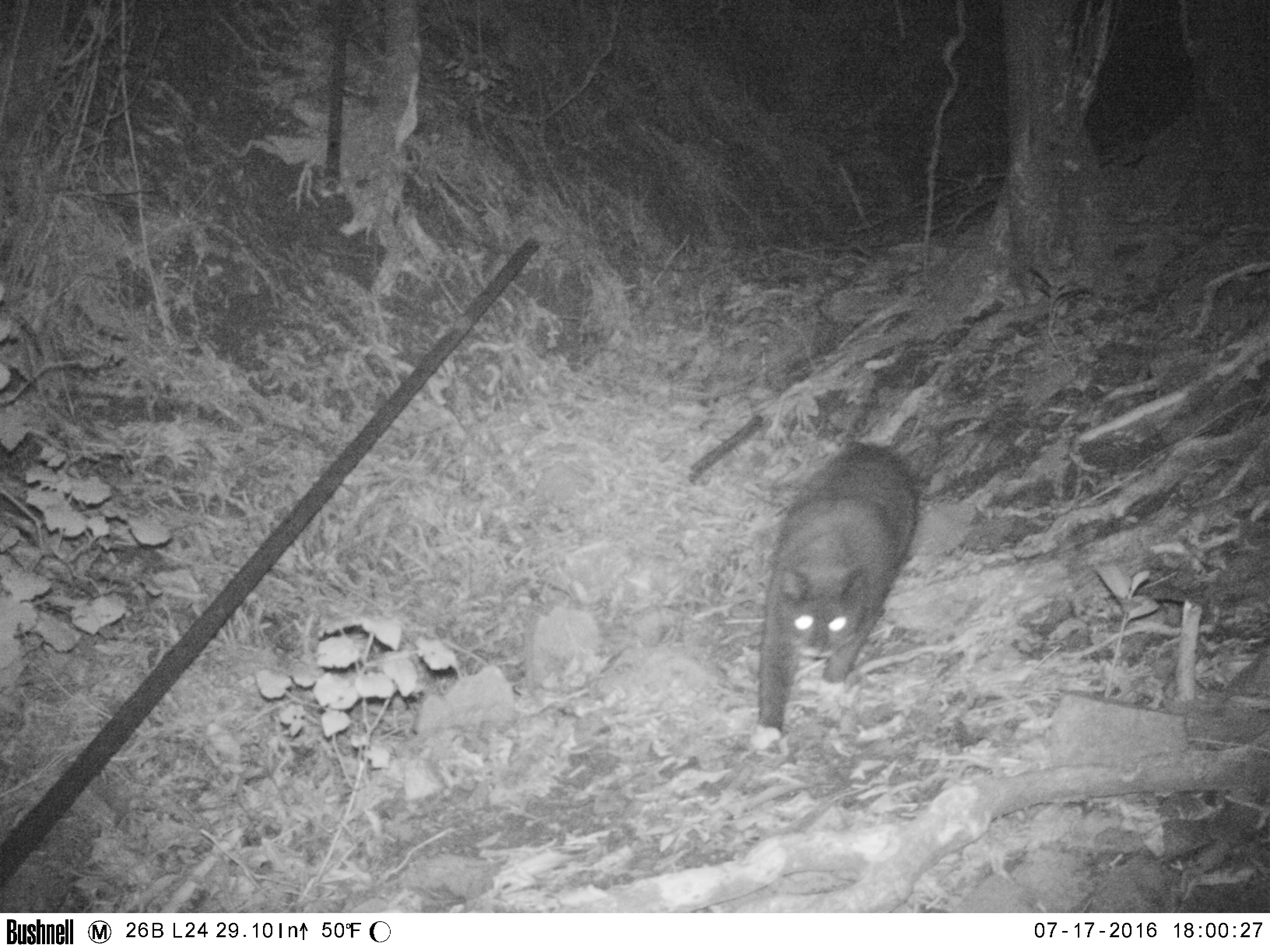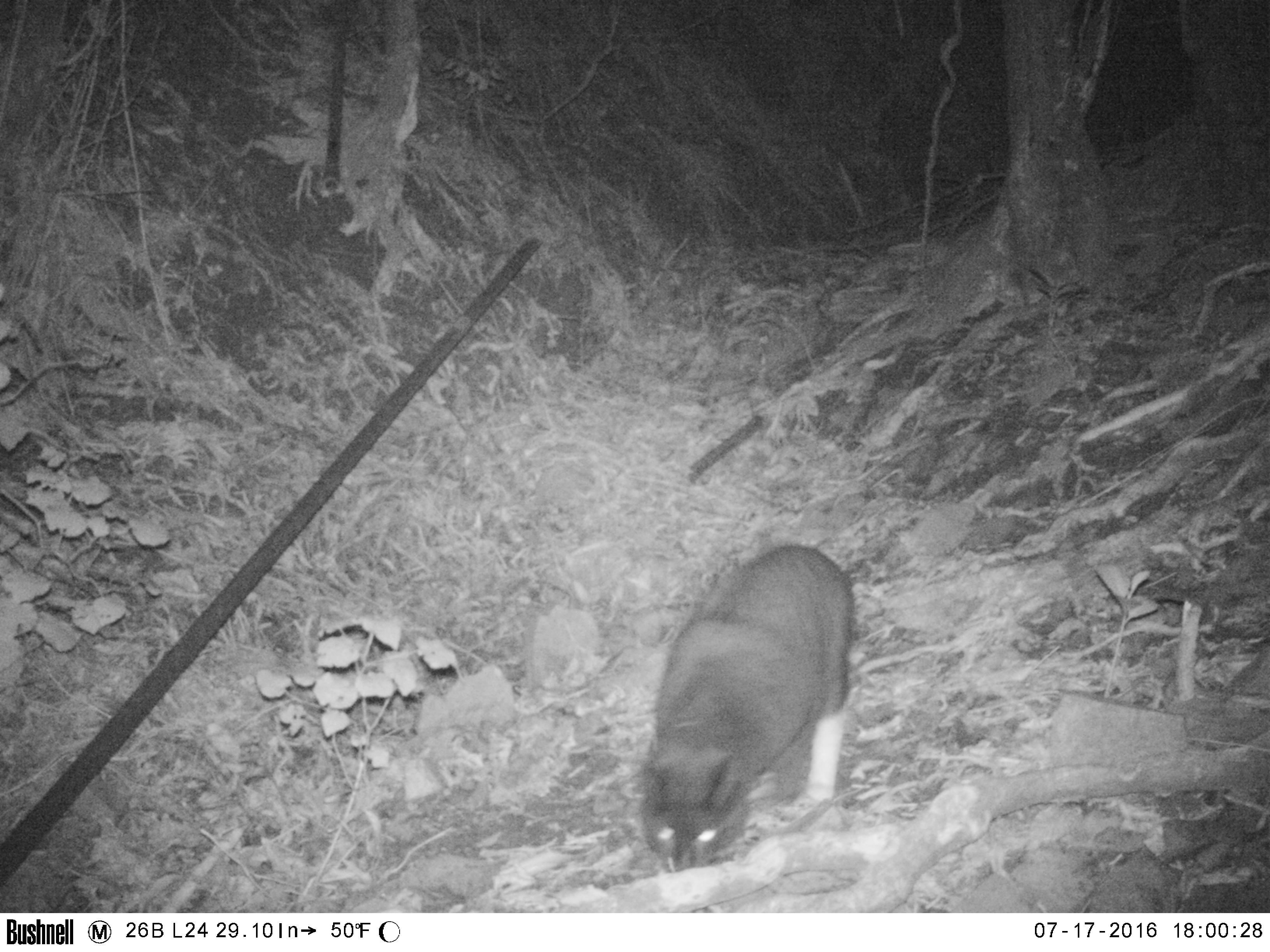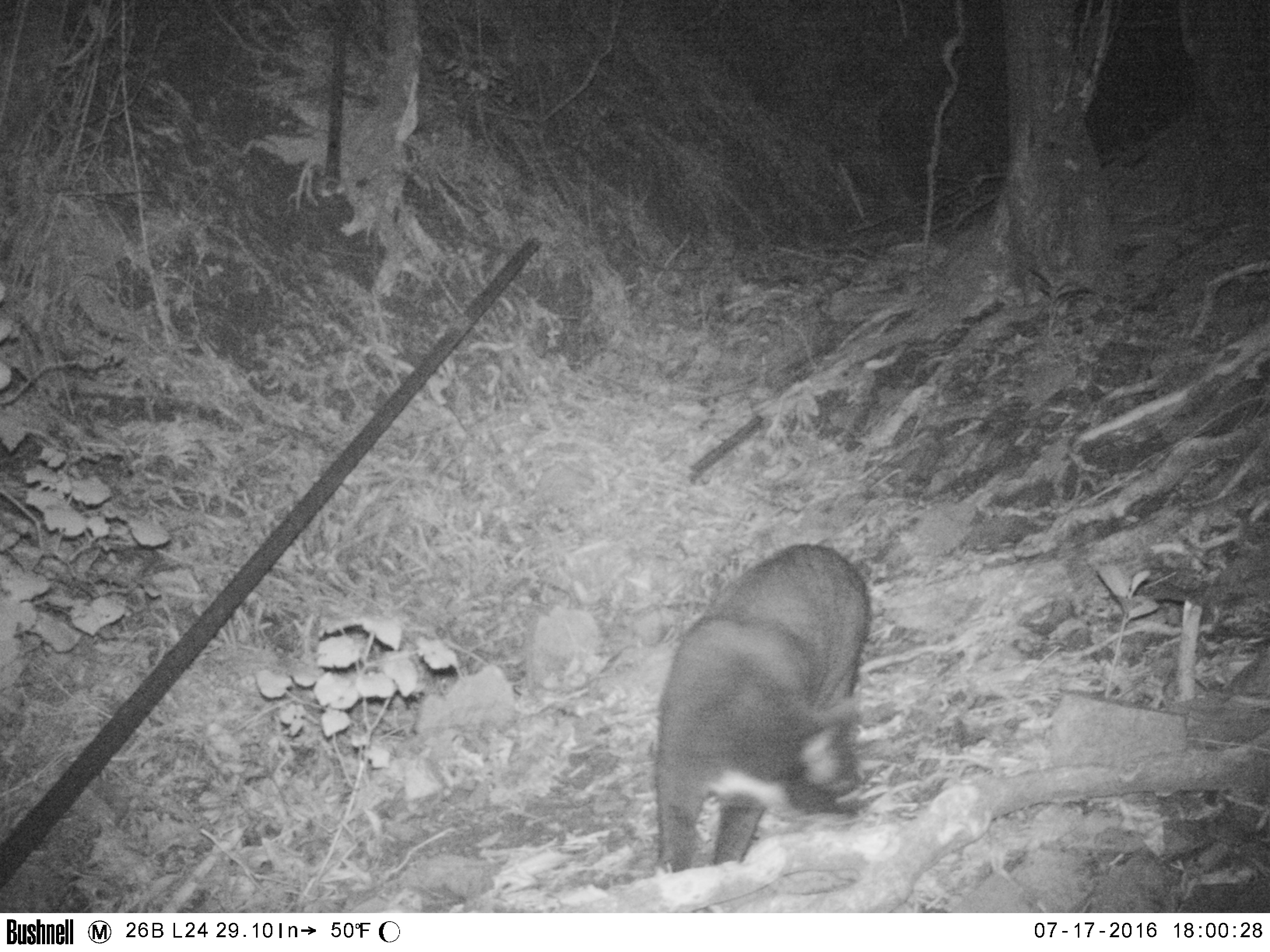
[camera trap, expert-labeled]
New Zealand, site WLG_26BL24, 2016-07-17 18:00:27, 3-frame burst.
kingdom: Animalia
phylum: Chordata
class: Mammalia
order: Carnivora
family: Felidae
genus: Felis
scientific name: Felis catus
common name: domestic cat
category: cat